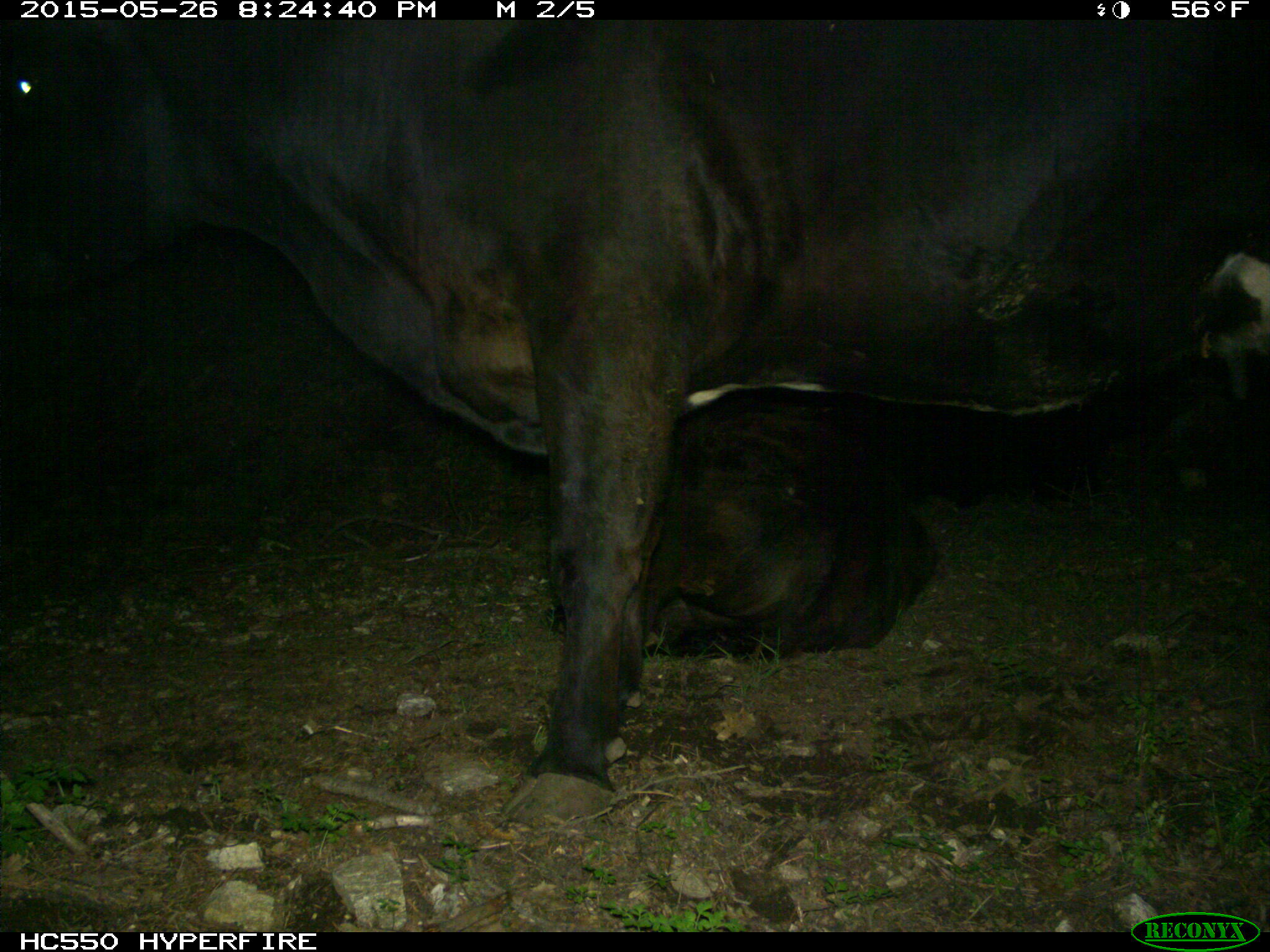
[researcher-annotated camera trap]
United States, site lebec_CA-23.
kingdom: Animalia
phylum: Chordata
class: Mammalia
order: Artiodactyla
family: Bovidae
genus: Bos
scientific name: Bos taurus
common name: domestic cow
Bos taurus (domestic cow).